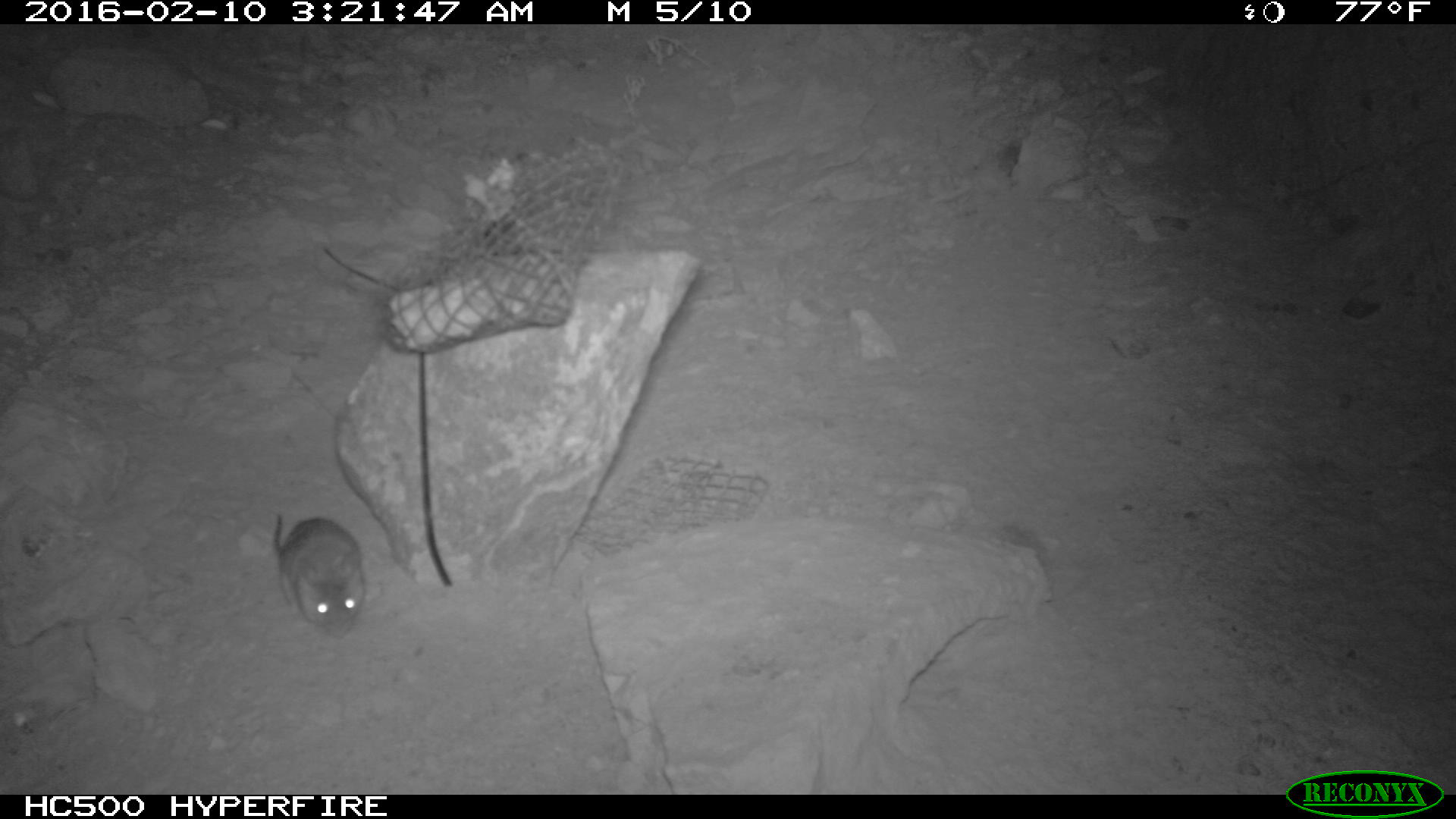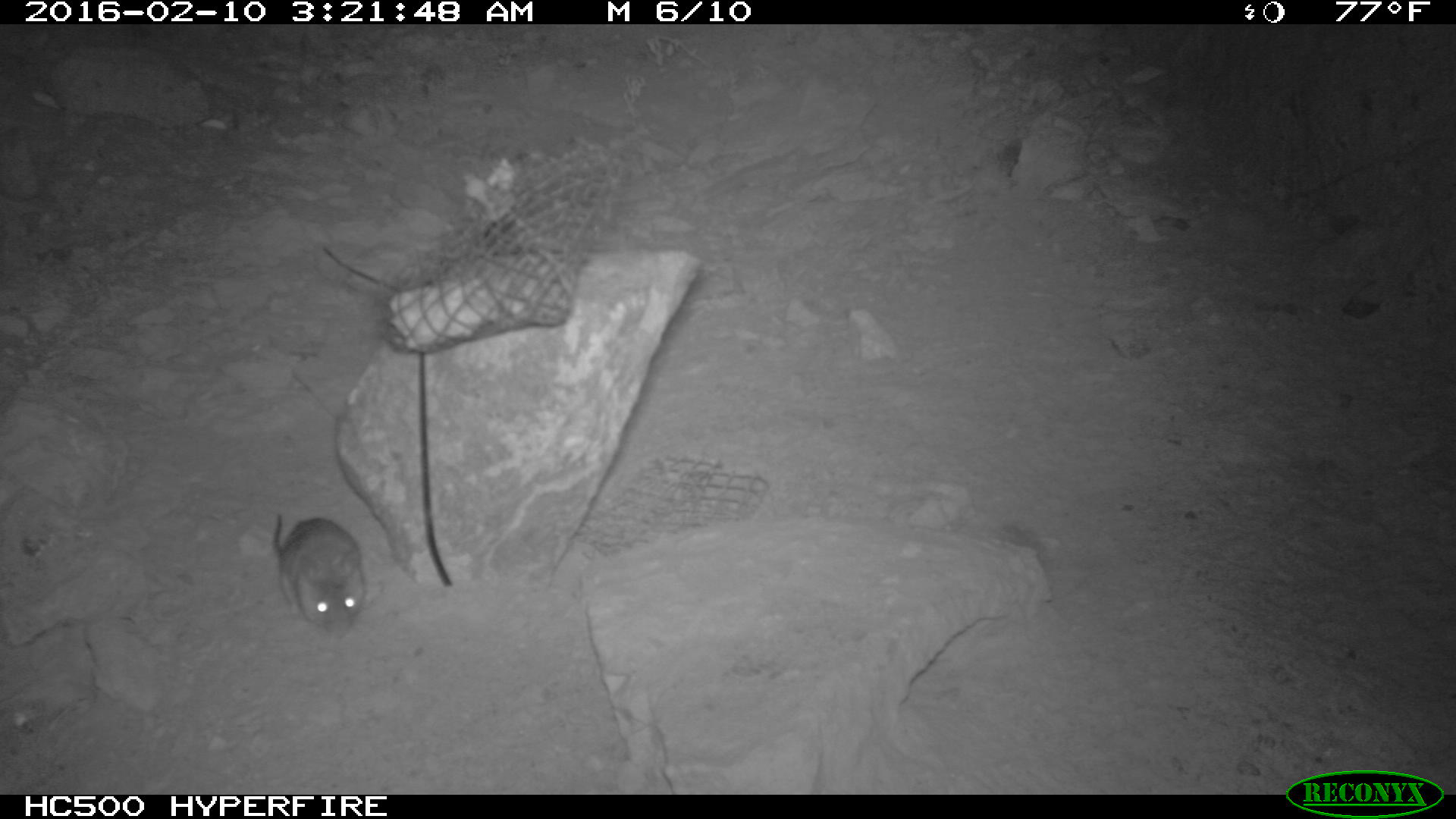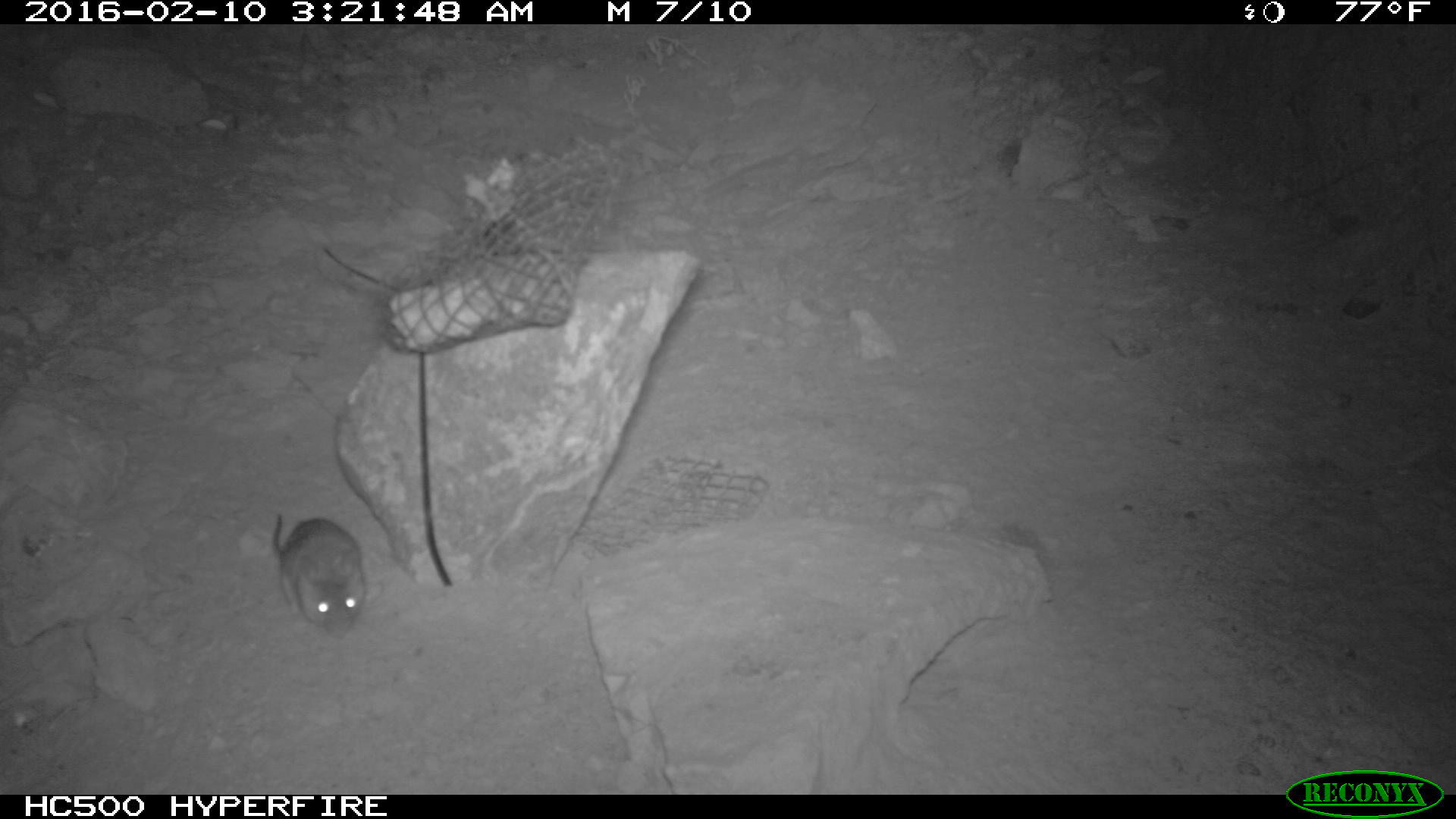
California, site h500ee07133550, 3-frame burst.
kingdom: Animalia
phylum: Chordata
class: Mammalia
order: Rodentia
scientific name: Rodentia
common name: rodent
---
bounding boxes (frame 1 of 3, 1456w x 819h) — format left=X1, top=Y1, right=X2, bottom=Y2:
rodent: left=271, top=514, right=370, bottom=637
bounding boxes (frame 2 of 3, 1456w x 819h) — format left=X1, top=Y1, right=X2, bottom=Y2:
rodent: left=272, top=512, right=364, bottom=638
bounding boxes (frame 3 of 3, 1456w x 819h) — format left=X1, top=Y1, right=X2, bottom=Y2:
rodent: left=271, top=513, right=366, bottom=639